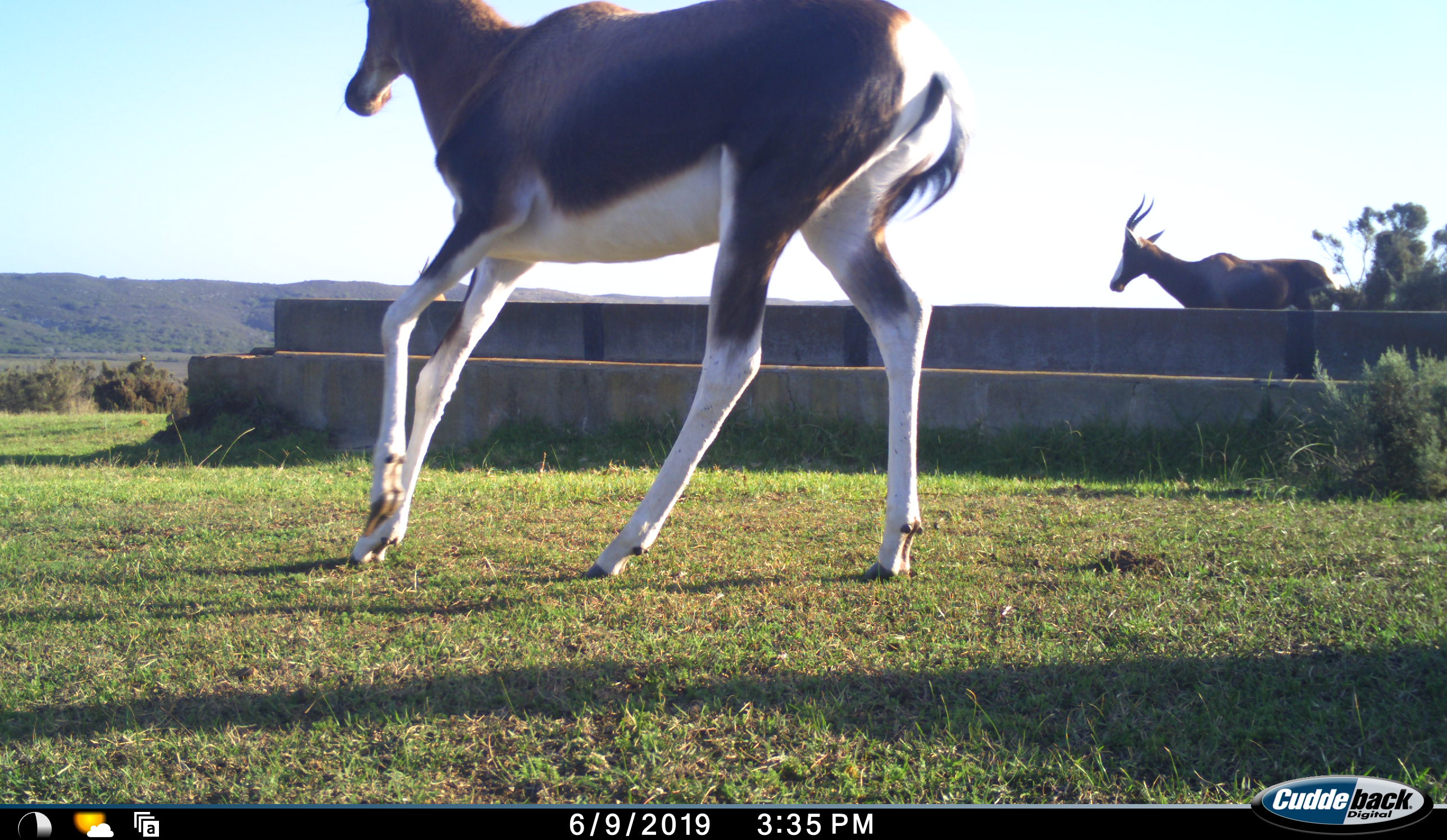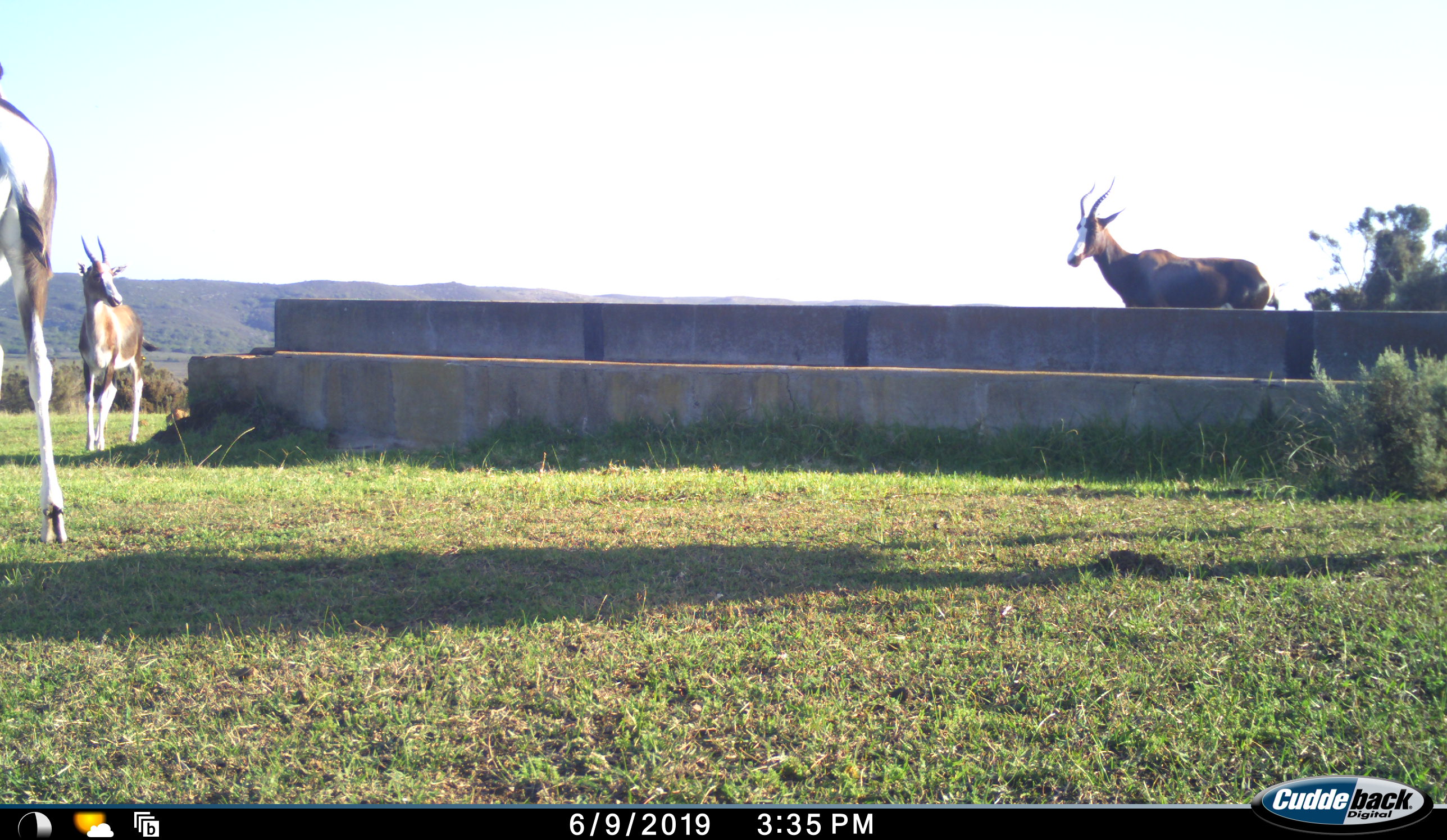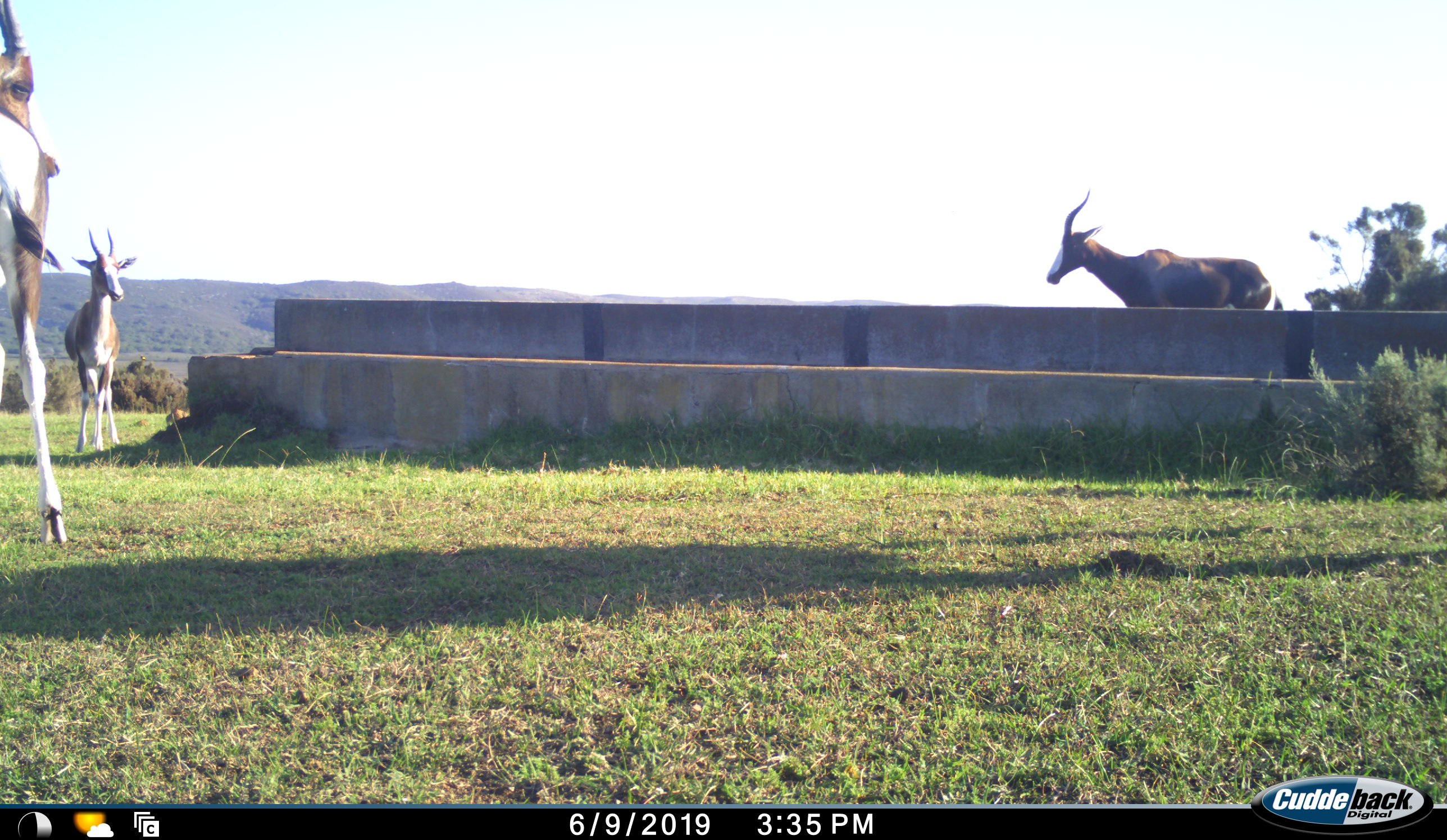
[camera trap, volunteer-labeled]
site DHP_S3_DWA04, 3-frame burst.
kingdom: Animalia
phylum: Chordata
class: Mammalia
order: Artiodactyla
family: Bovidae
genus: Damaliscus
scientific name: Damaliscus pygargus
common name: bontebok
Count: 3.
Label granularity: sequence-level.